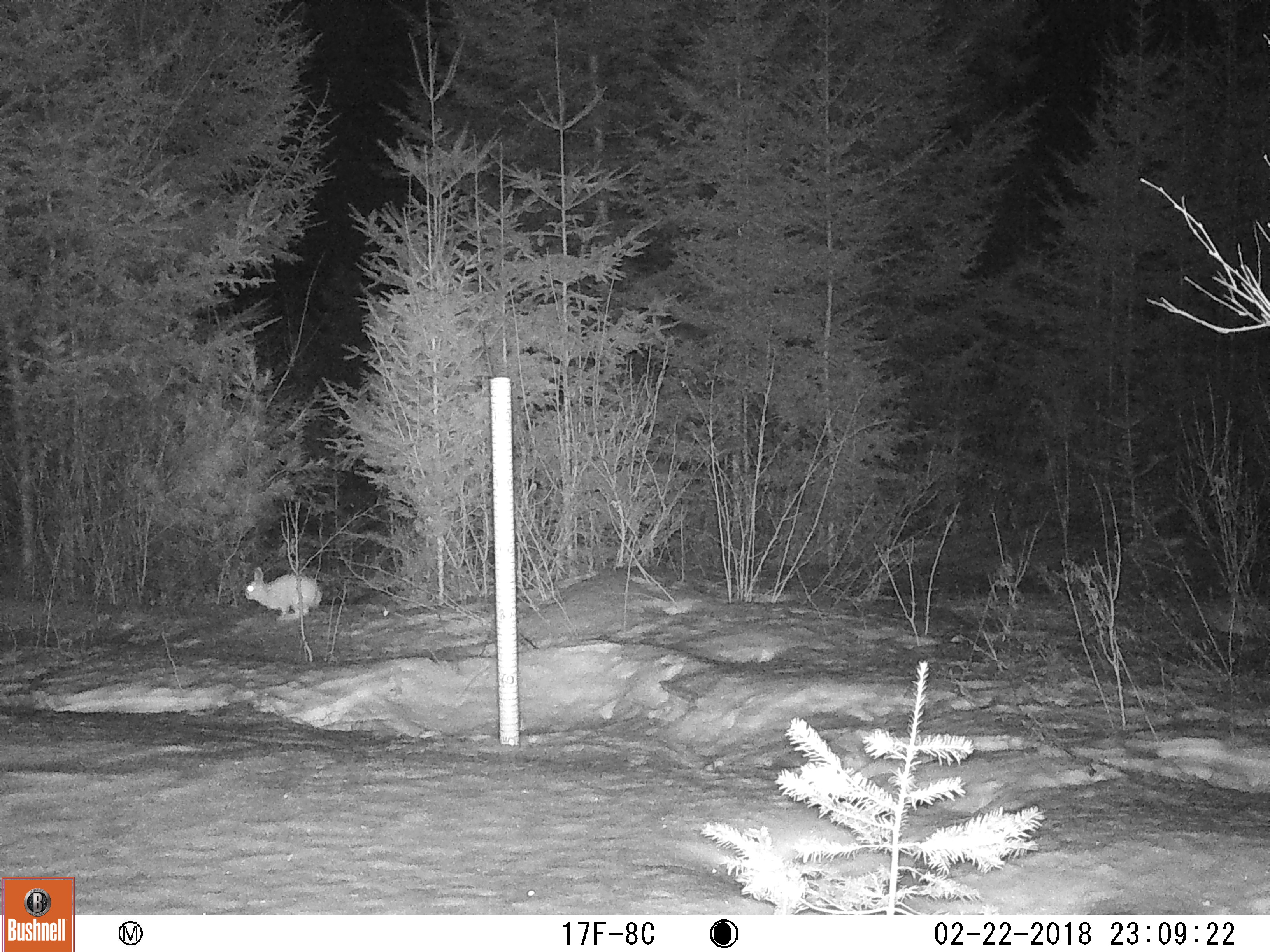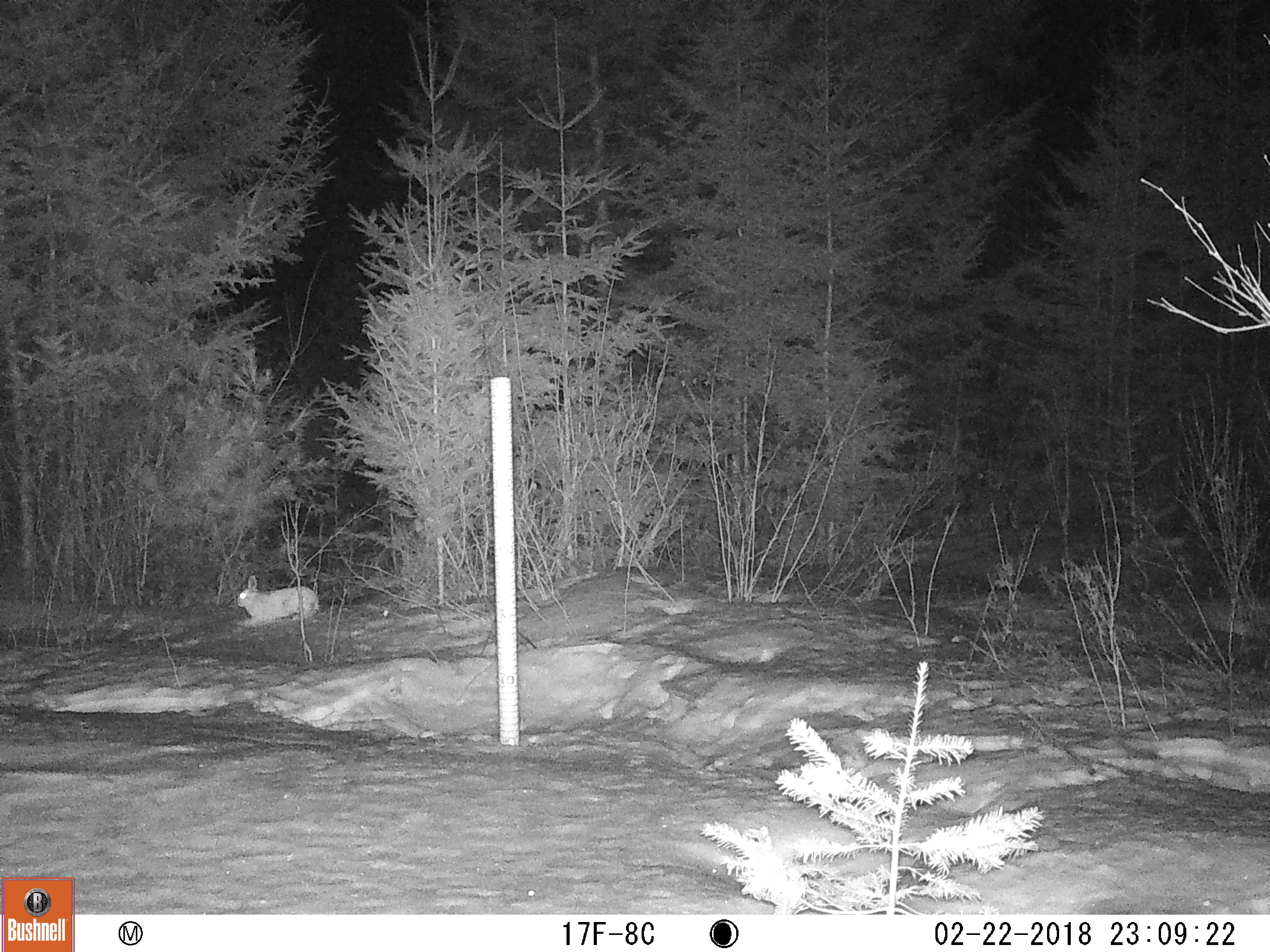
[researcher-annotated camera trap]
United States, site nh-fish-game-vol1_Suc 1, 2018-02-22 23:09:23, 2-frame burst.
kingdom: Animalia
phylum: Chordata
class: Mammalia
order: Lagomorpha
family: Leporidae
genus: Lepus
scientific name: Lepus americanus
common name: snowshoe hare